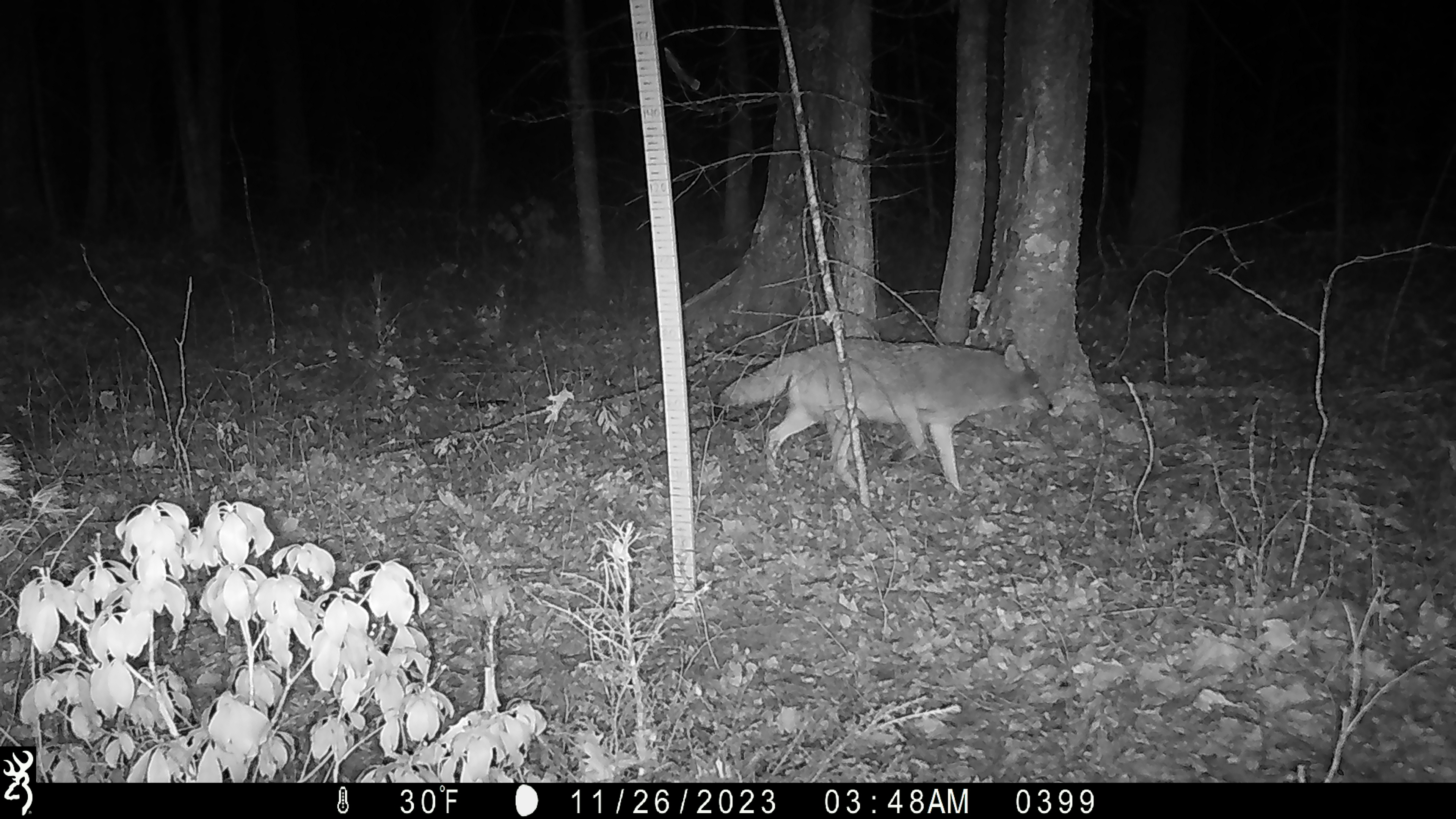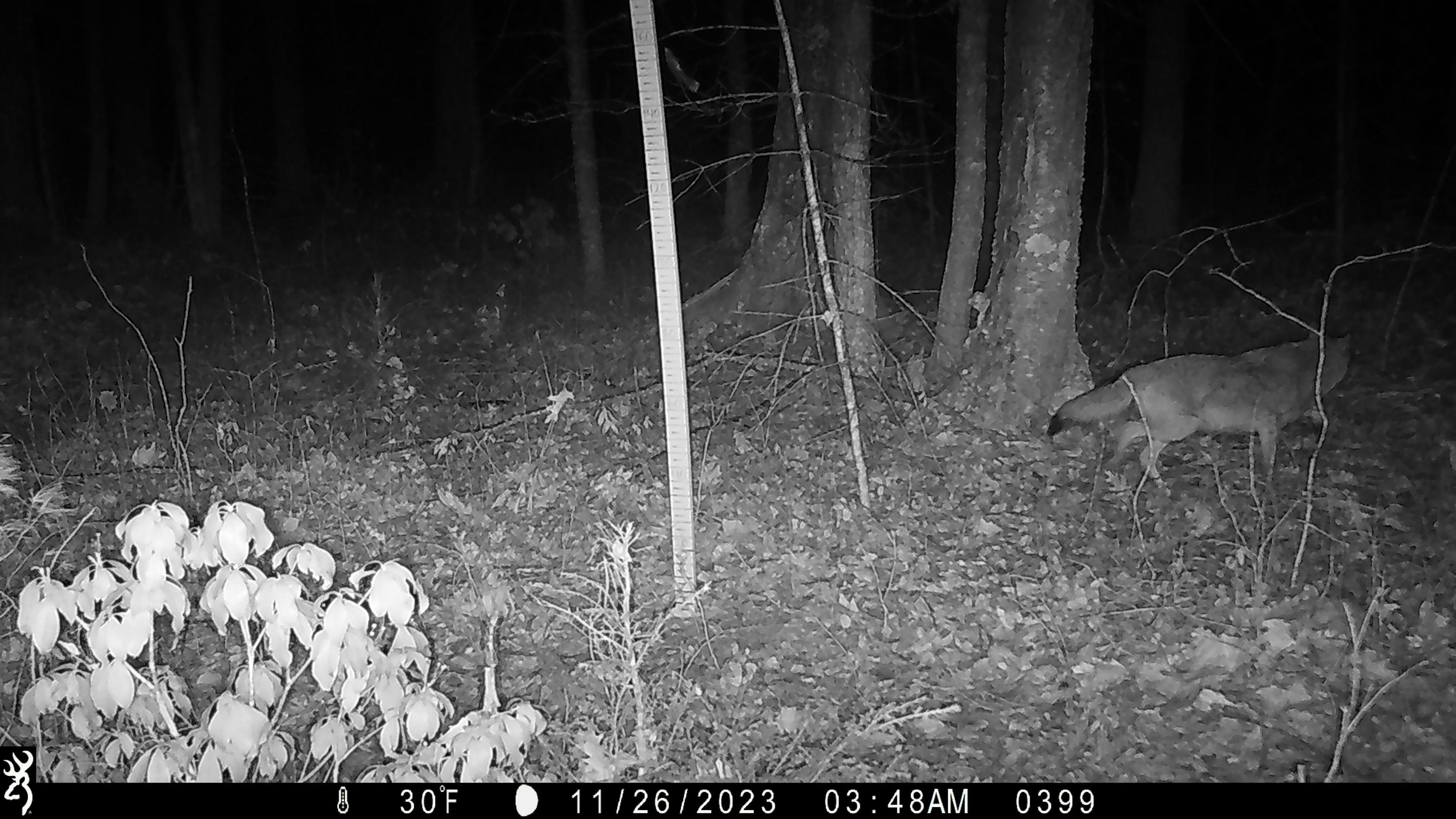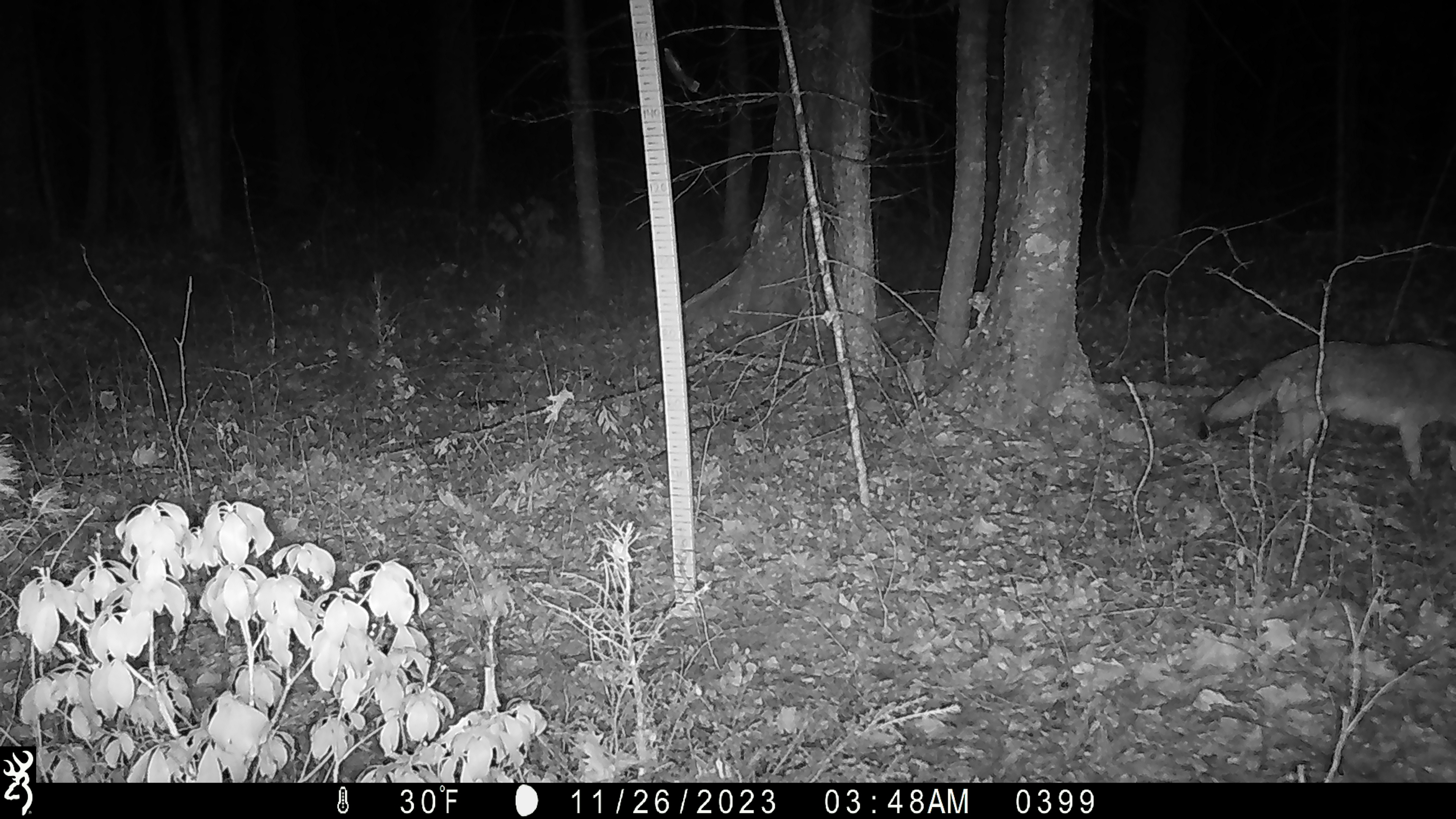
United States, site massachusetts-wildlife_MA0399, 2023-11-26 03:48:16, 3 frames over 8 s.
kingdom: Animalia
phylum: Chordata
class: Mammalia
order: Carnivora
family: Canidae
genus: Canis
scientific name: Canis latrans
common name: coyote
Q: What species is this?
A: Coyote (Canis latrans).